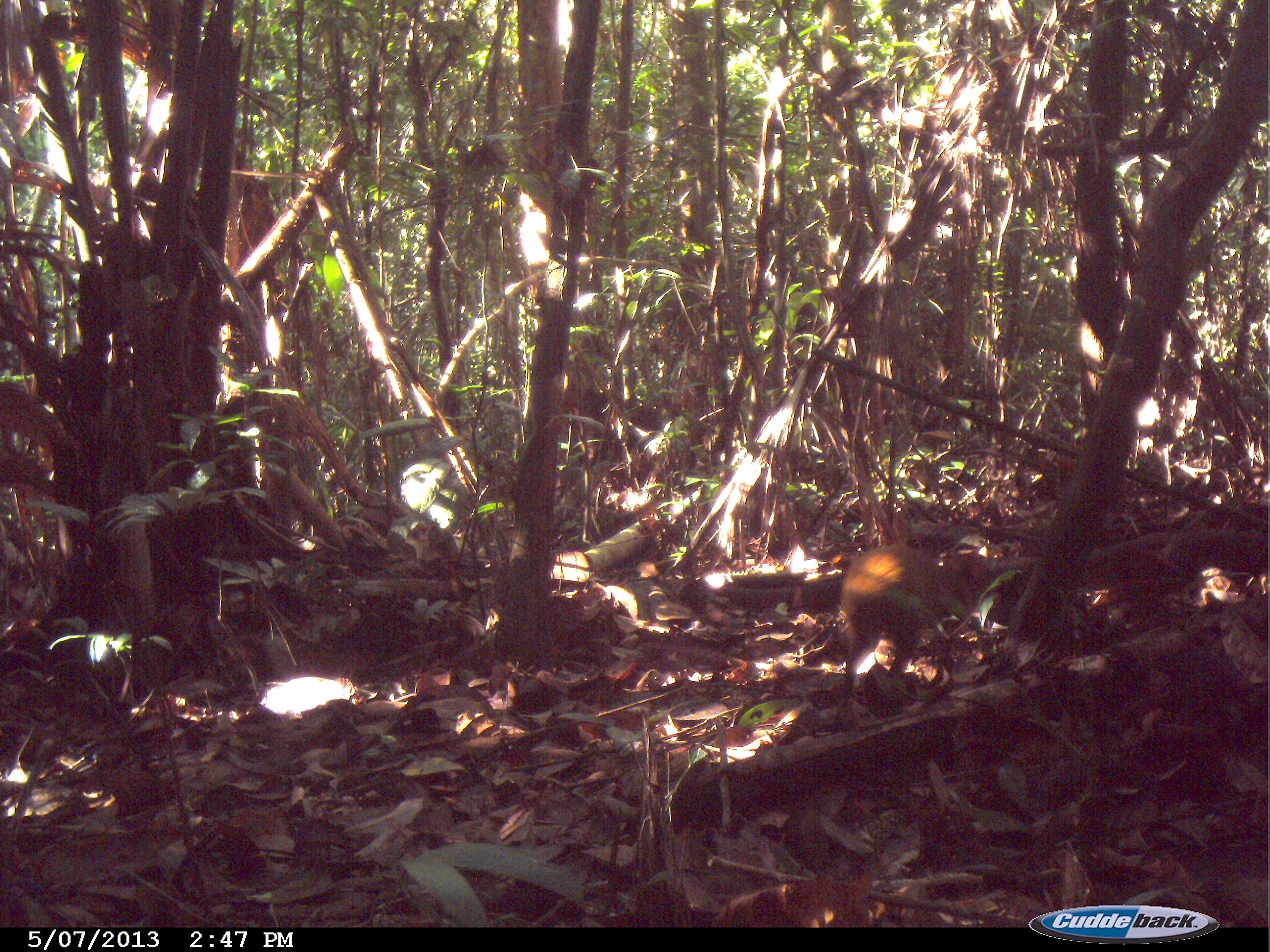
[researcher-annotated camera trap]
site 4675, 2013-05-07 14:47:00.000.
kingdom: Animalia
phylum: Chordata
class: Mammalia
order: Rodentia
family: Dasyproctidae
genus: Dasyprocta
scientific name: Dasyprocta leporina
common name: red-rumped agouti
Dasyprocta leporina (red-rumped agouti), count 1, age adult.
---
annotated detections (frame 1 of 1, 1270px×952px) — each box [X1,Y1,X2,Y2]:
dasyprocta leporina: [838,542,992,706]